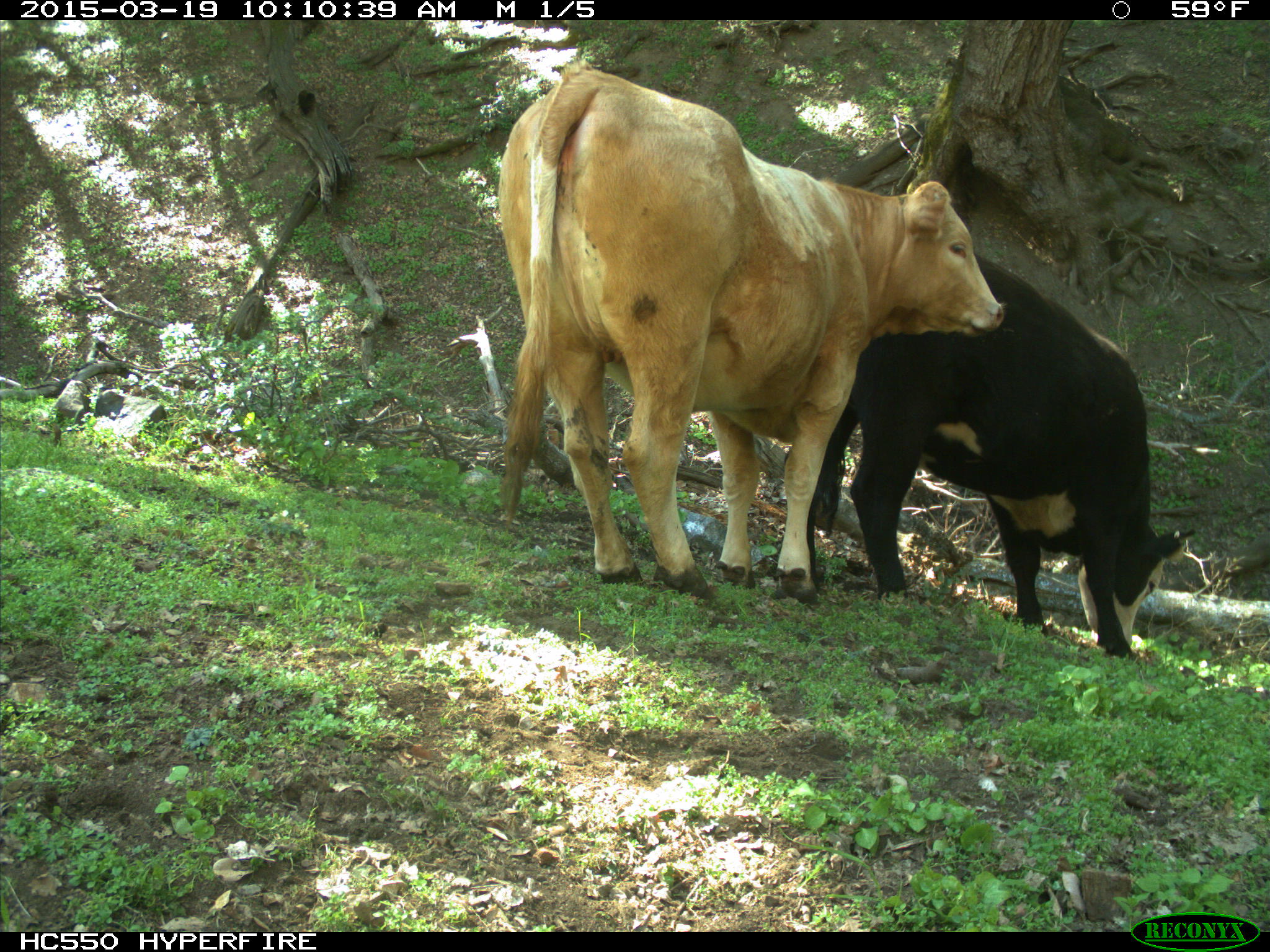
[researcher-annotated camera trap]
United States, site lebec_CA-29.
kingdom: Animalia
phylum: Chordata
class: Mammalia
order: Artiodactyla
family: Bovidae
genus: Bos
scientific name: Bos taurus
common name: domestic cow